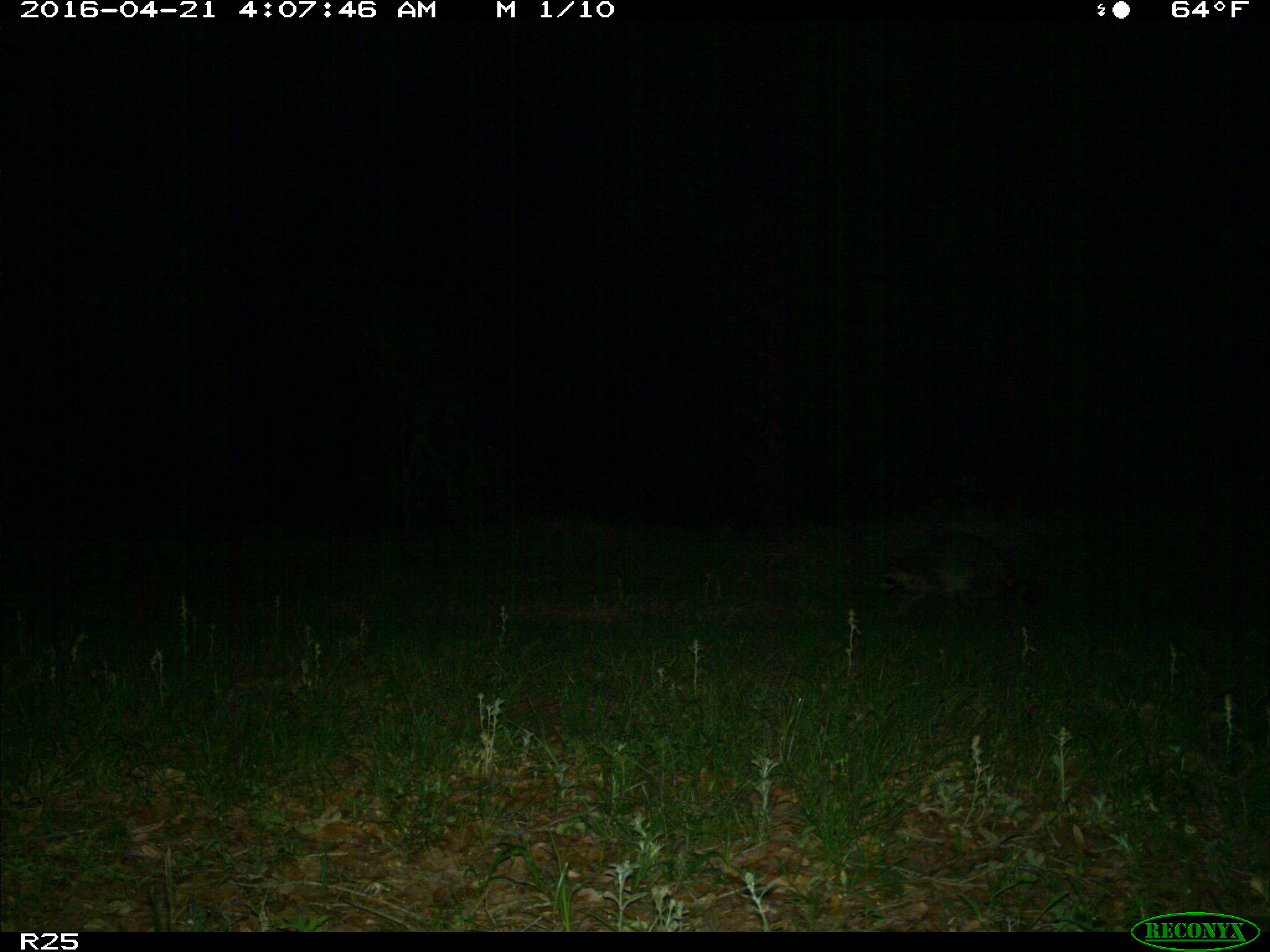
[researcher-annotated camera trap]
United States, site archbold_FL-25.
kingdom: Animalia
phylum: Chordata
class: Mammalia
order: Carnivora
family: Procyonidae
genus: Procyon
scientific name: Procyon lotor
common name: common raccoon